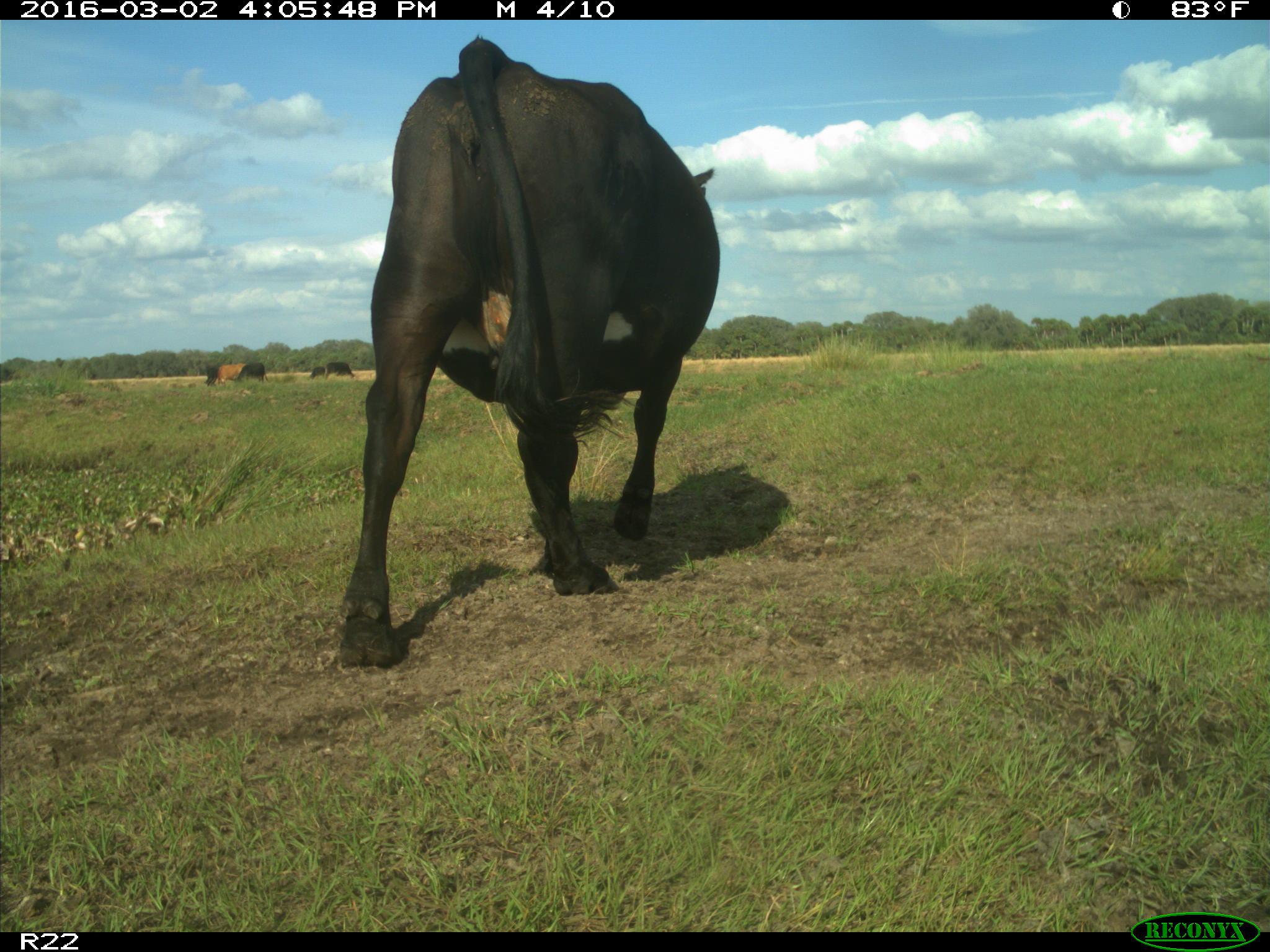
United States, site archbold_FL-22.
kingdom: Animalia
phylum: Chordata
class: Mammalia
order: Artiodactyla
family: Bovidae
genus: Bos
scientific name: Bos taurus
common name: domestic cow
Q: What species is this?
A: Bos taurus (domestic cow).